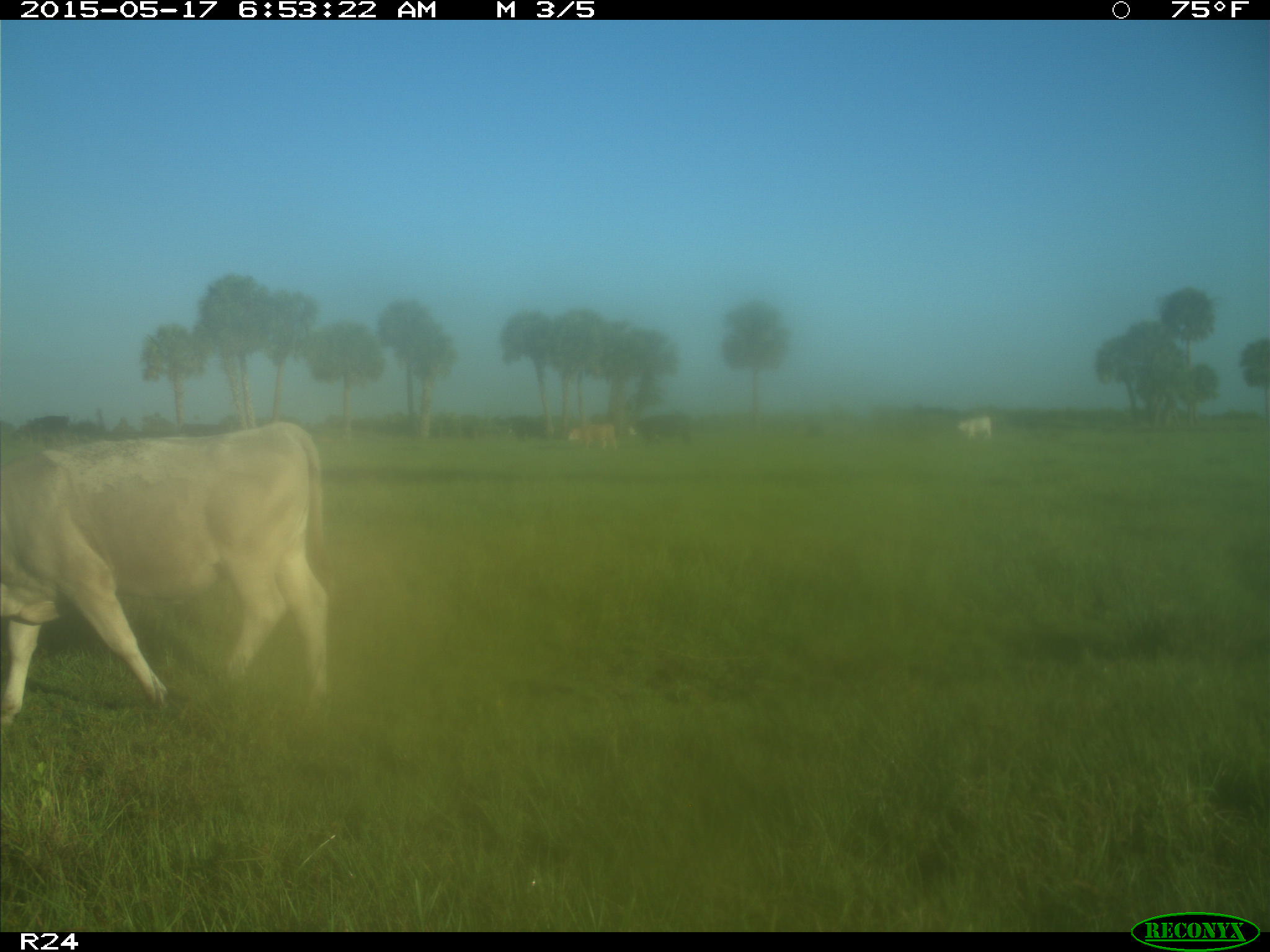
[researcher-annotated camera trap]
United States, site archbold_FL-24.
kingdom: Animalia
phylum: Chordata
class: Mammalia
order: Artiodactyla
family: Bovidae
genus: Bos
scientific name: Bos taurus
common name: domestic cow